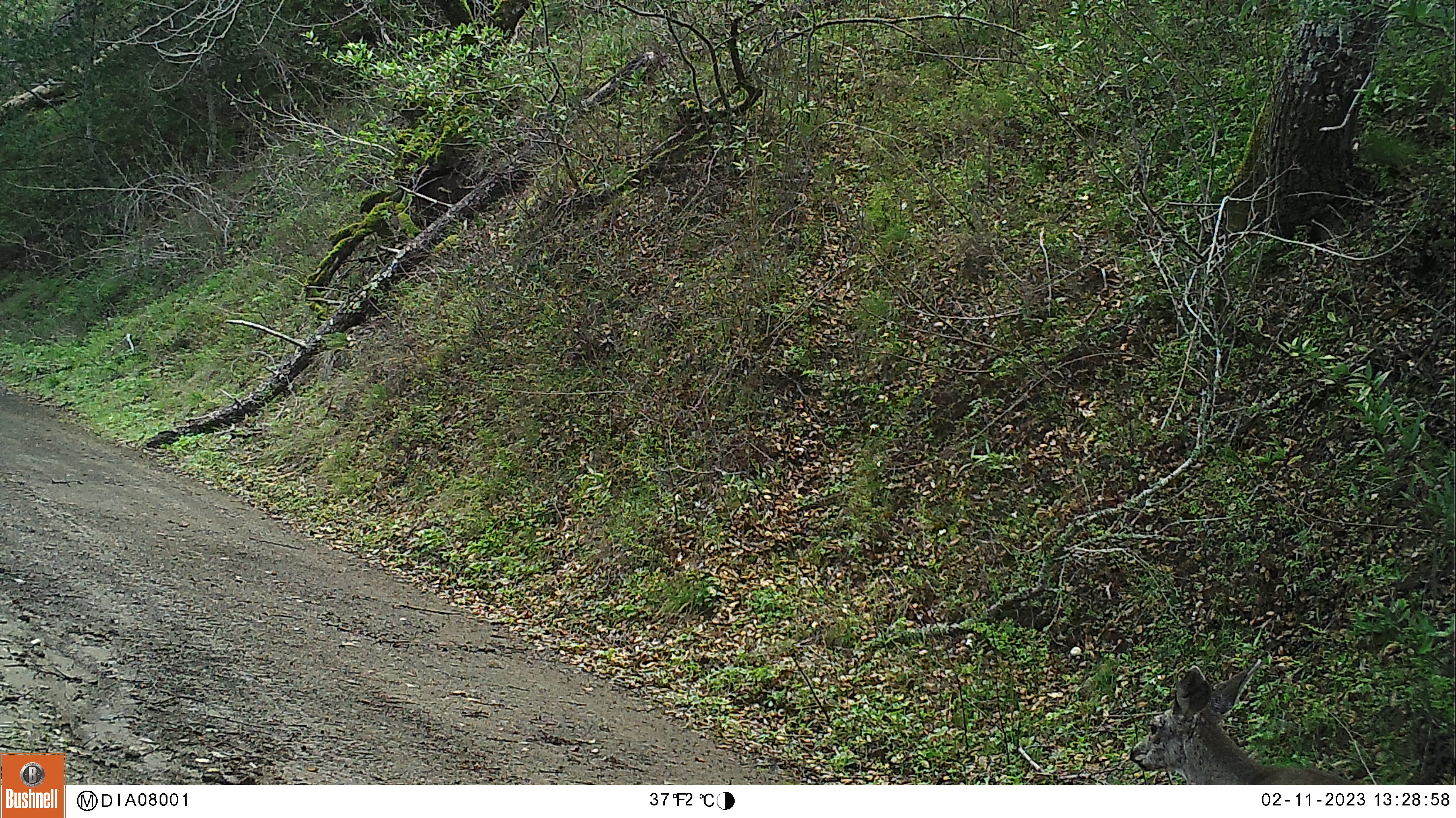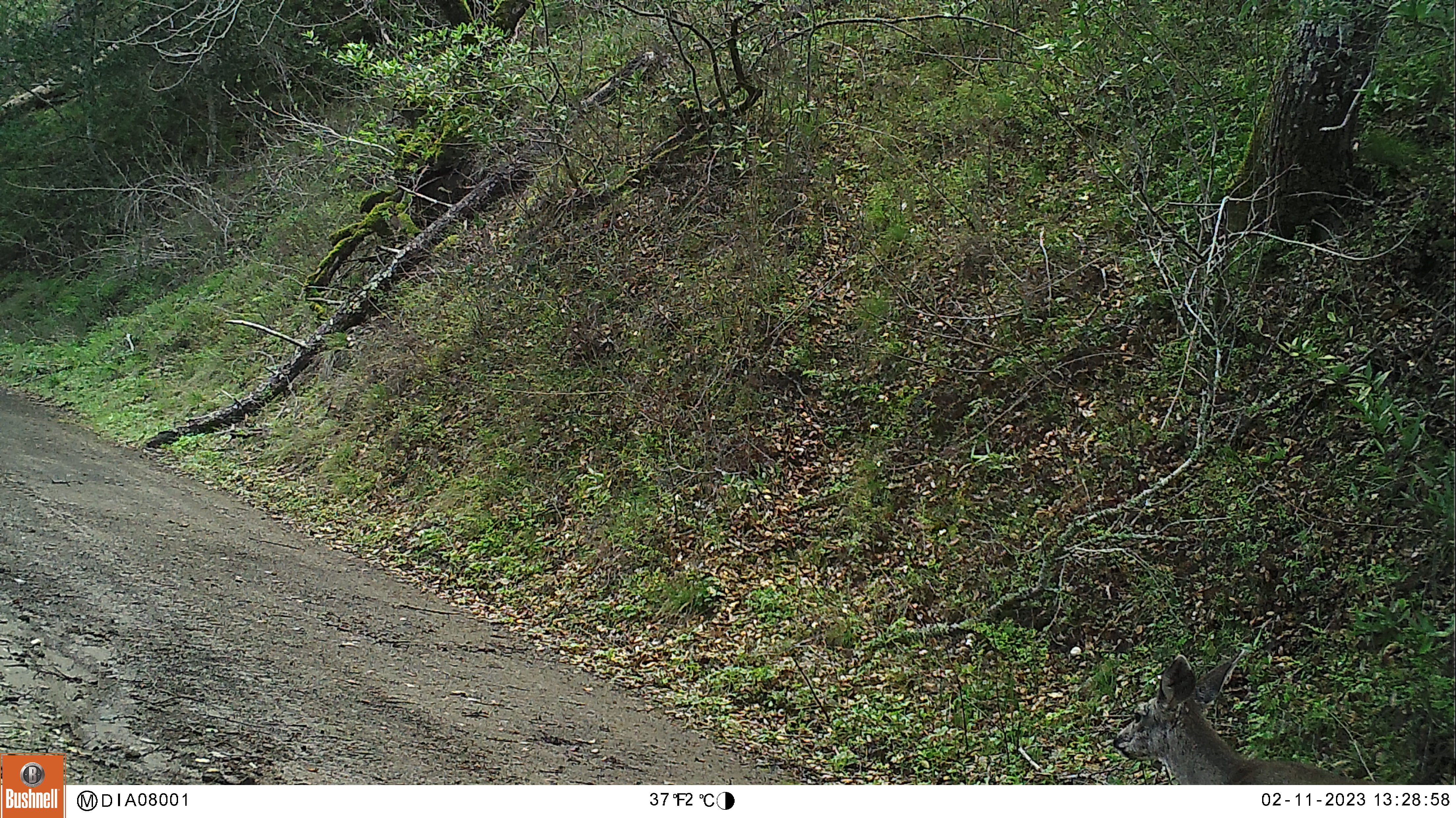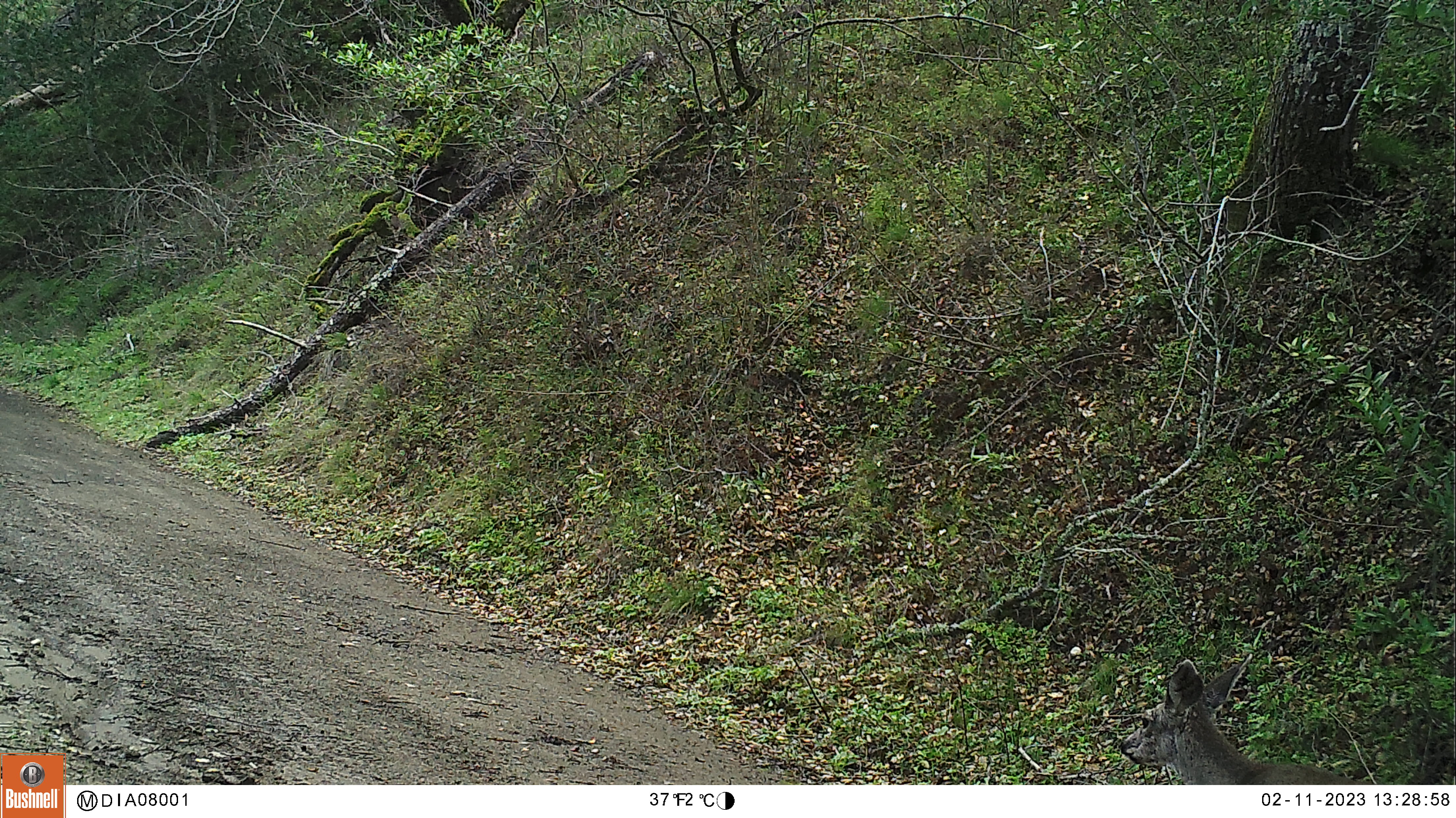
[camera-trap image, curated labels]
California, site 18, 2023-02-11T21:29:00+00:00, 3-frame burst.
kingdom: Animalia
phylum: Chordata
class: Mammalia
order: Artiodactyla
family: Cervidae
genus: Odocoileus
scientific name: Odocoileus hemionus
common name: mule deer